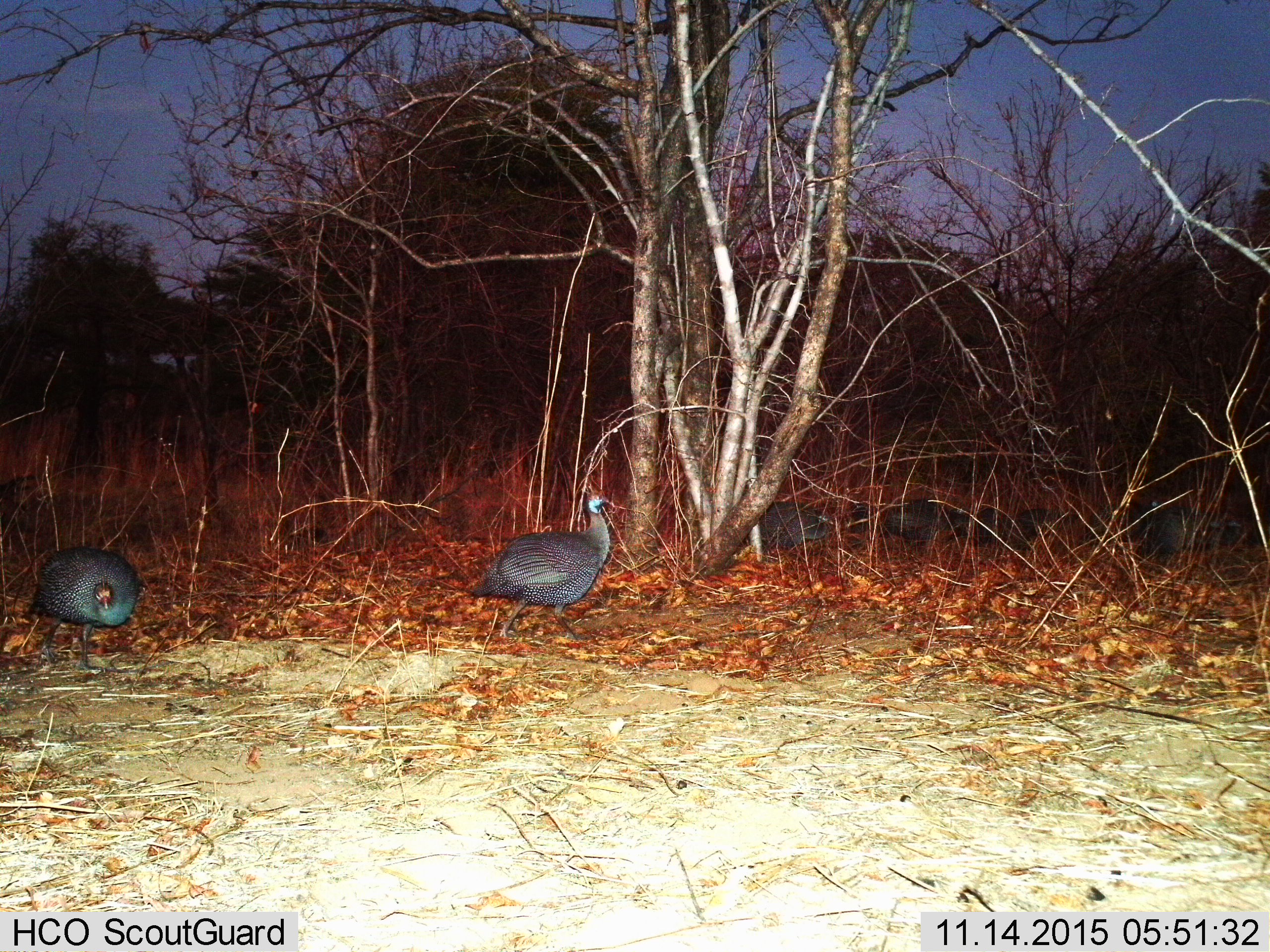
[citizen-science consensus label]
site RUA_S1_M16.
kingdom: Animalia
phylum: Chordata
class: Aves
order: Galliformes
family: Numididae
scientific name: Numididae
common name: guineafowl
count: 10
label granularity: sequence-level